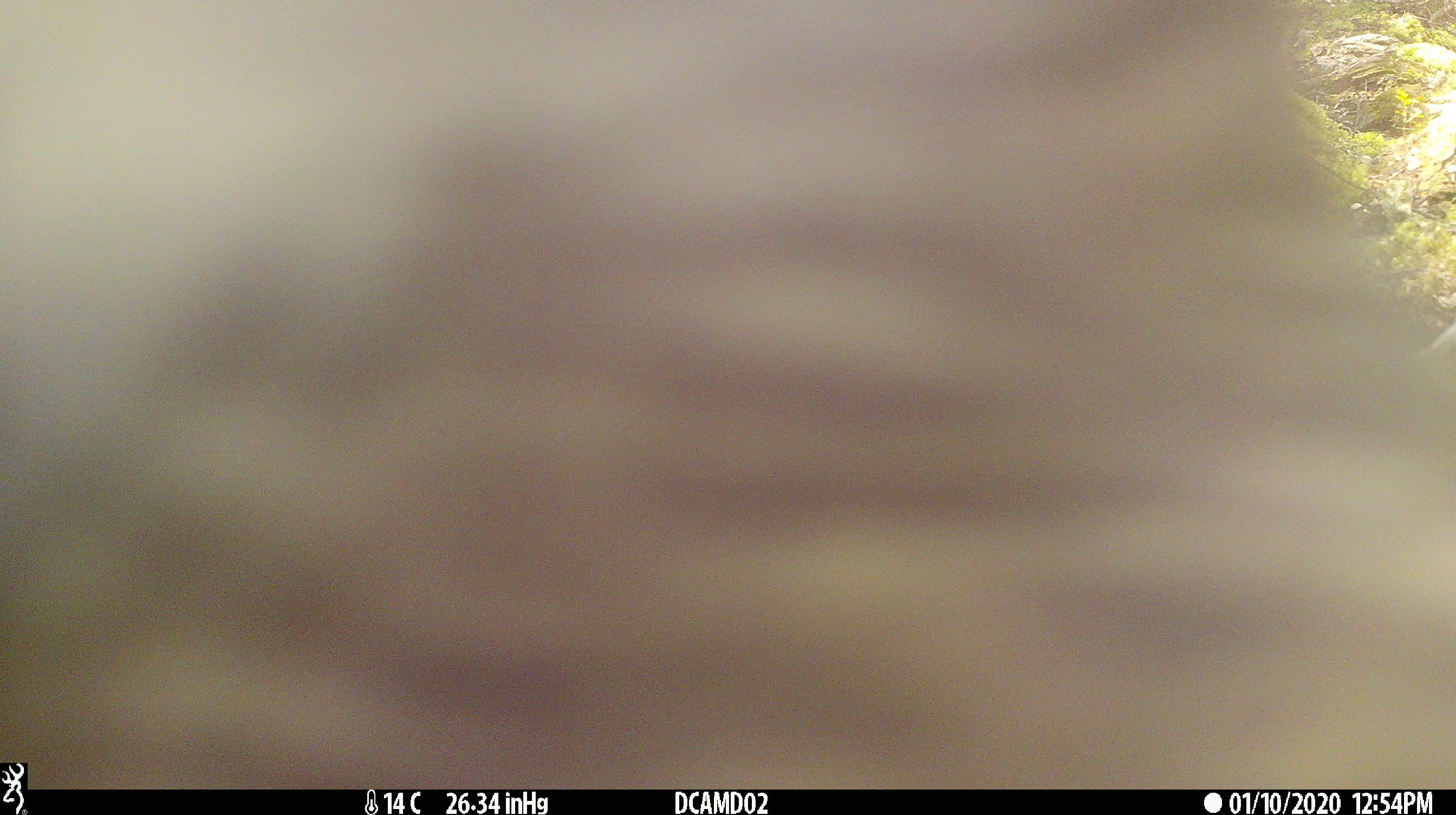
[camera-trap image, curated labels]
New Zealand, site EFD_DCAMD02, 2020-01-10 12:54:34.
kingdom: Animalia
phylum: Chordata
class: Aves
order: Psittaciformes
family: Strigopidae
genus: Nestor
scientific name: Nestor notabilis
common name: kea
Kea (Nestor notabilis).